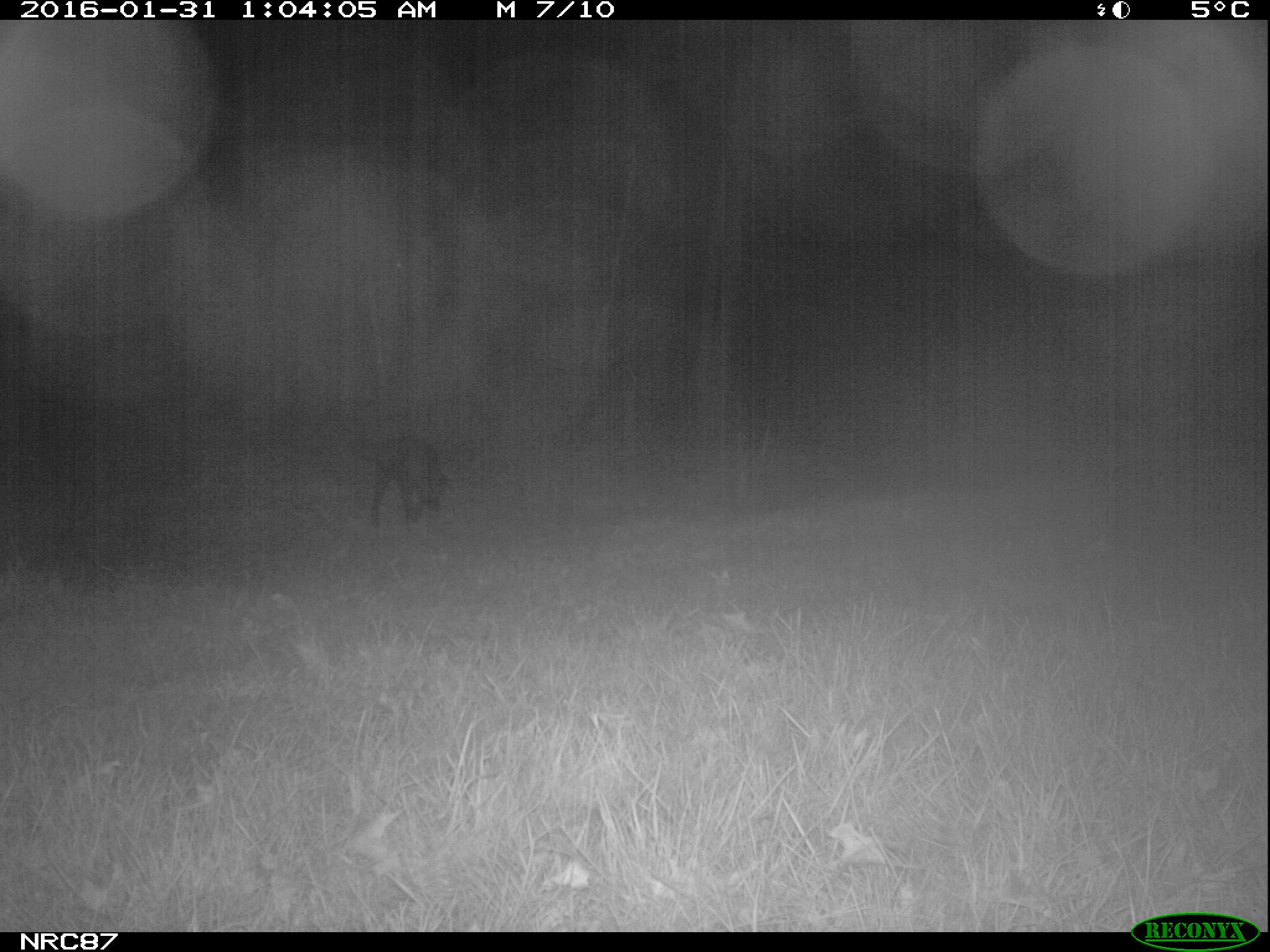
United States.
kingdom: Animalia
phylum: Chordata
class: Mammalia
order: Carnivora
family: Canidae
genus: Canis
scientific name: Canis familiaris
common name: domestic dog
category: Dog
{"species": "Dog (domestic dog) (Canis familiaris)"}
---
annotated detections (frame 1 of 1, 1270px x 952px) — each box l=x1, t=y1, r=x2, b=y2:
Dog: l=353, t=430, r=459, b=530